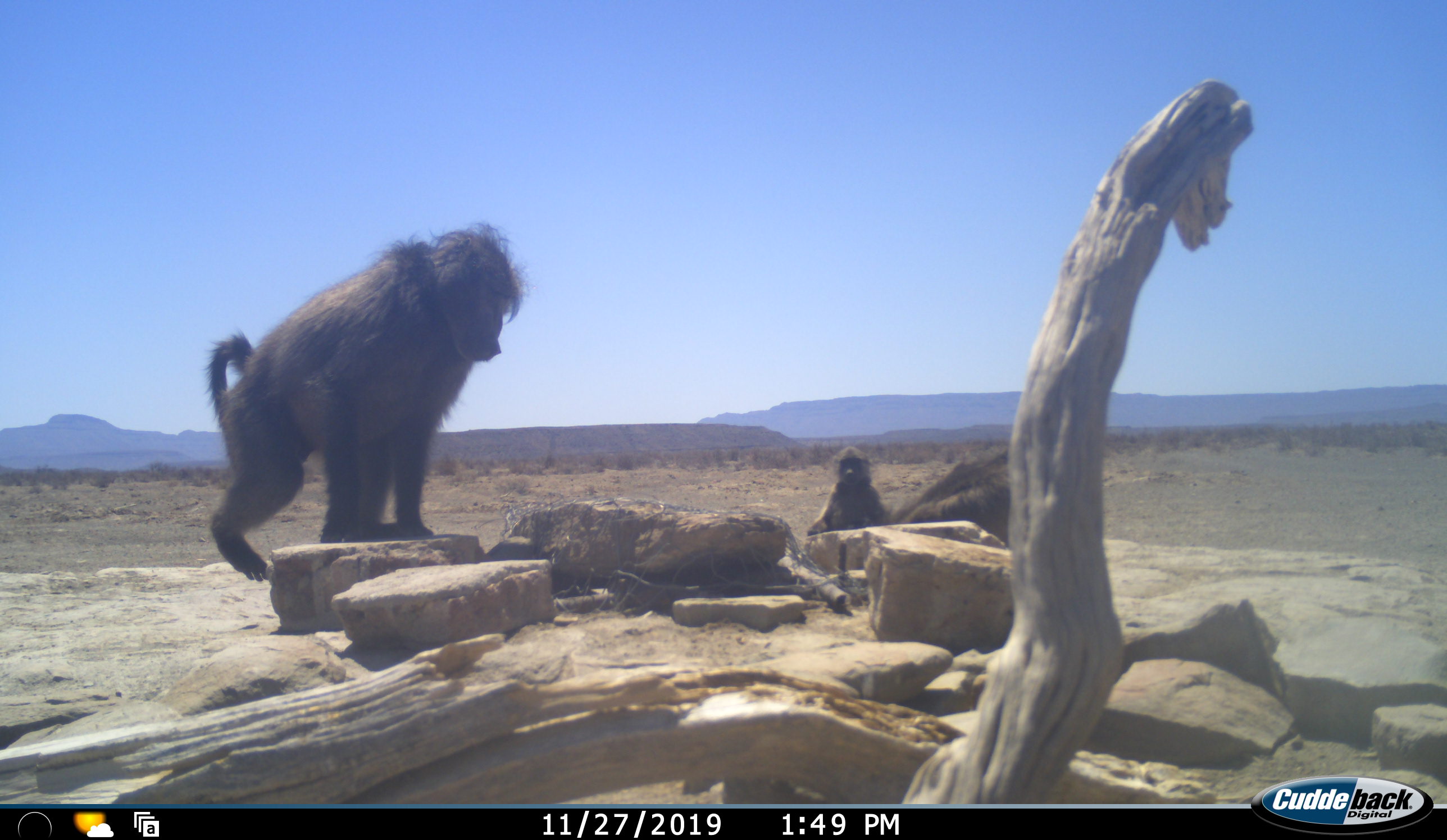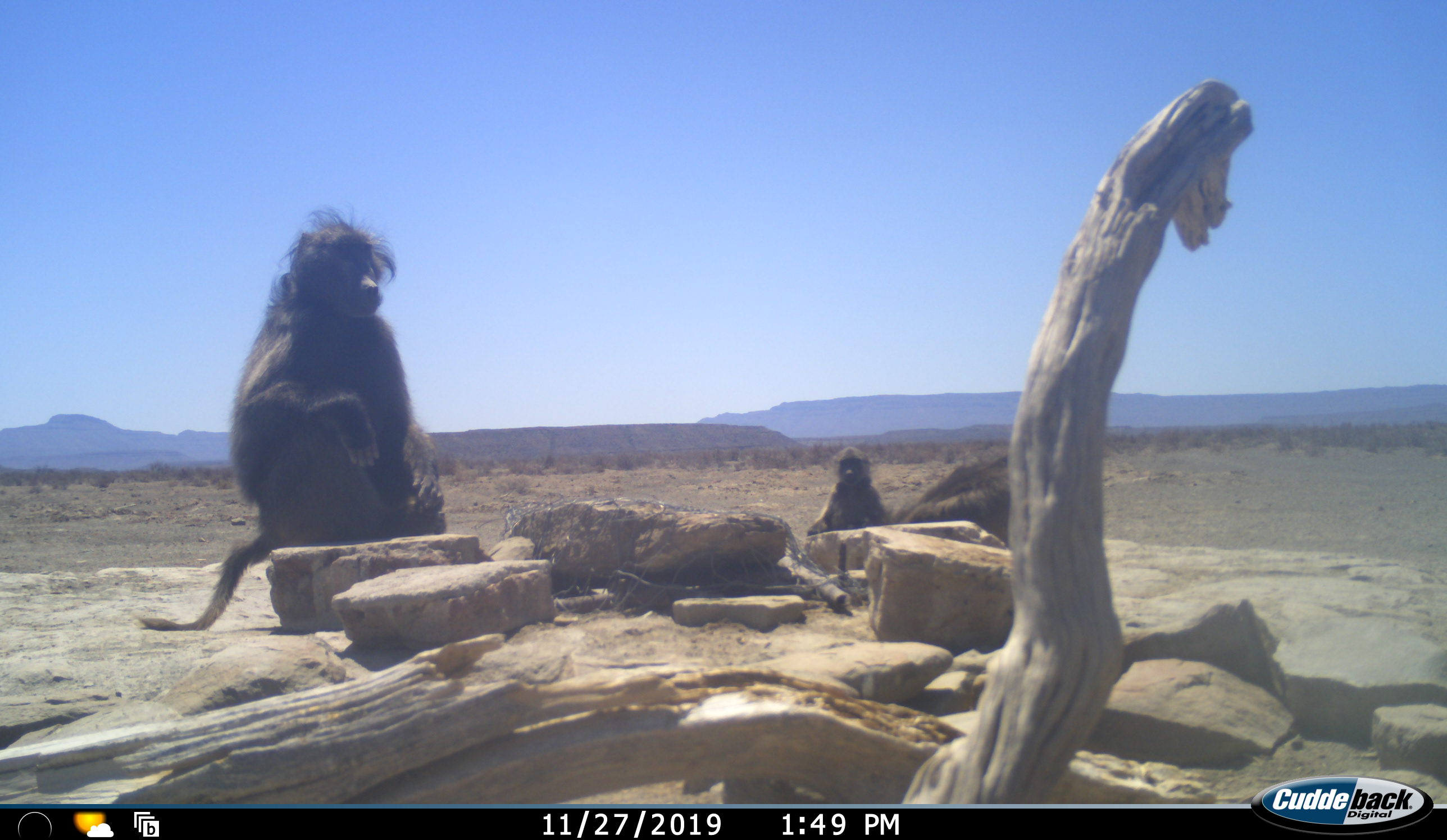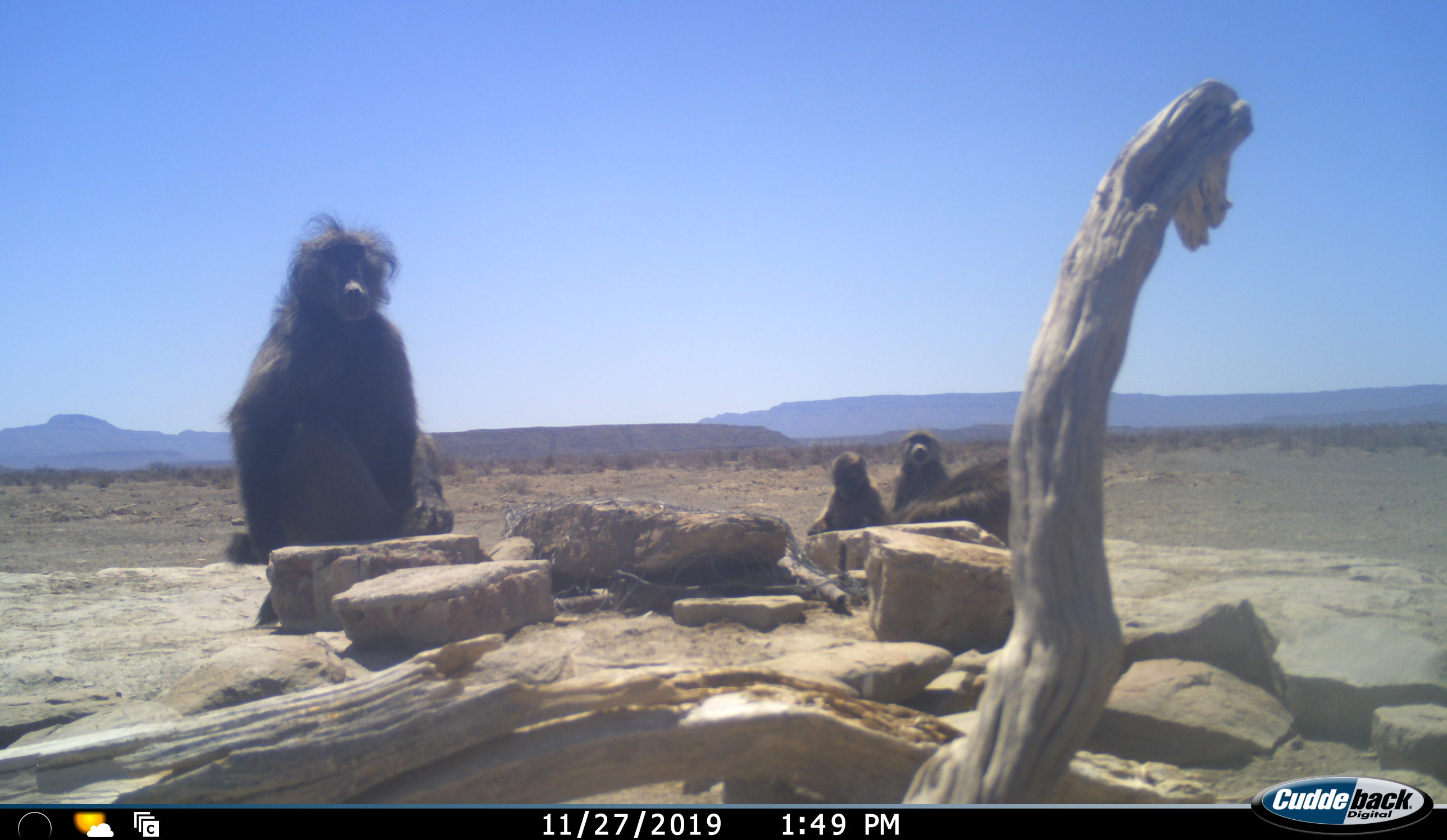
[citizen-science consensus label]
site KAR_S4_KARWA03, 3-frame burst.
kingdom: Animalia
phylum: Chordata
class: Mammalia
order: Primates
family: Cercopithecidae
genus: Papio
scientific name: Papio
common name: baboon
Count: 4.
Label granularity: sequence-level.